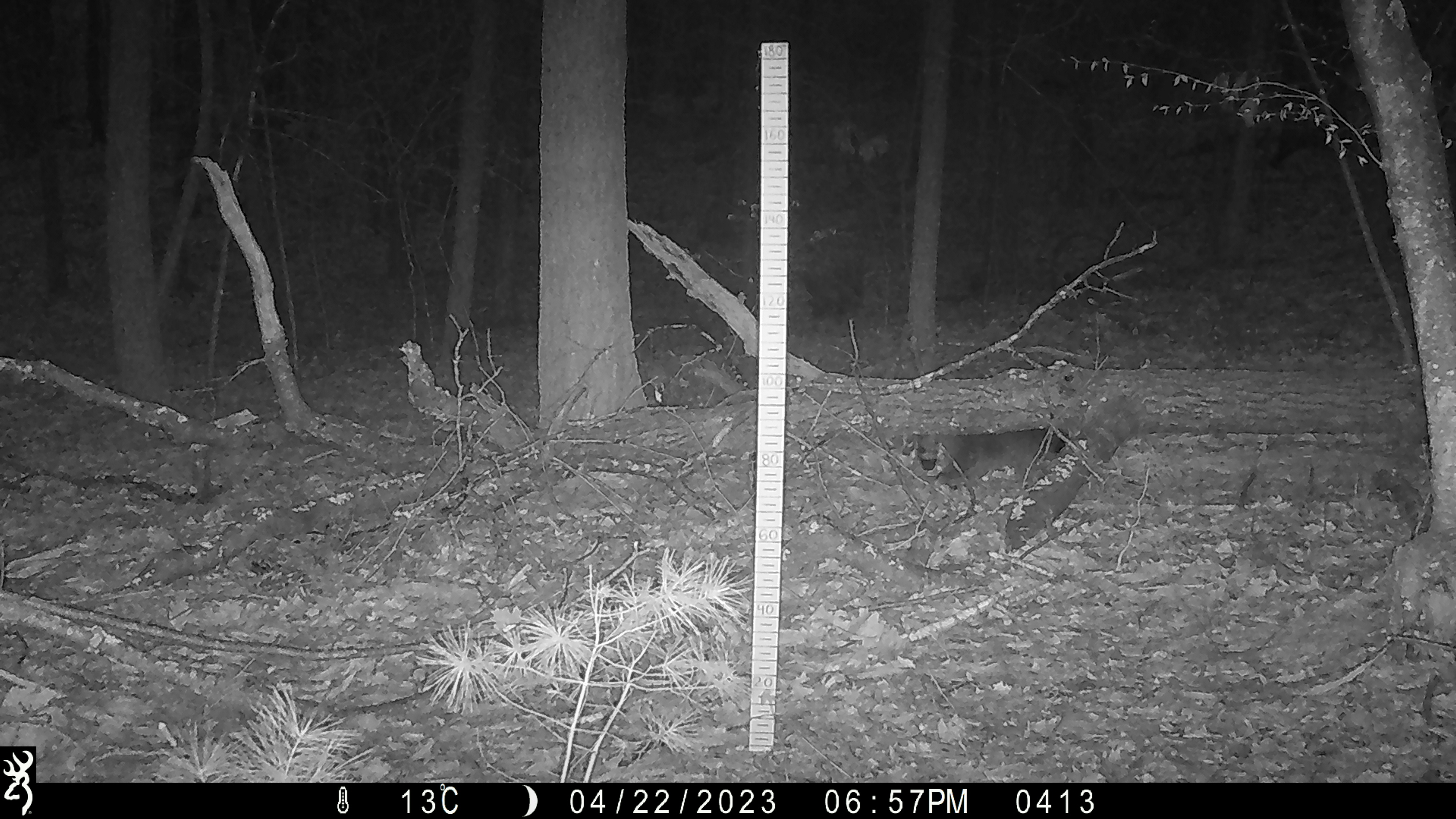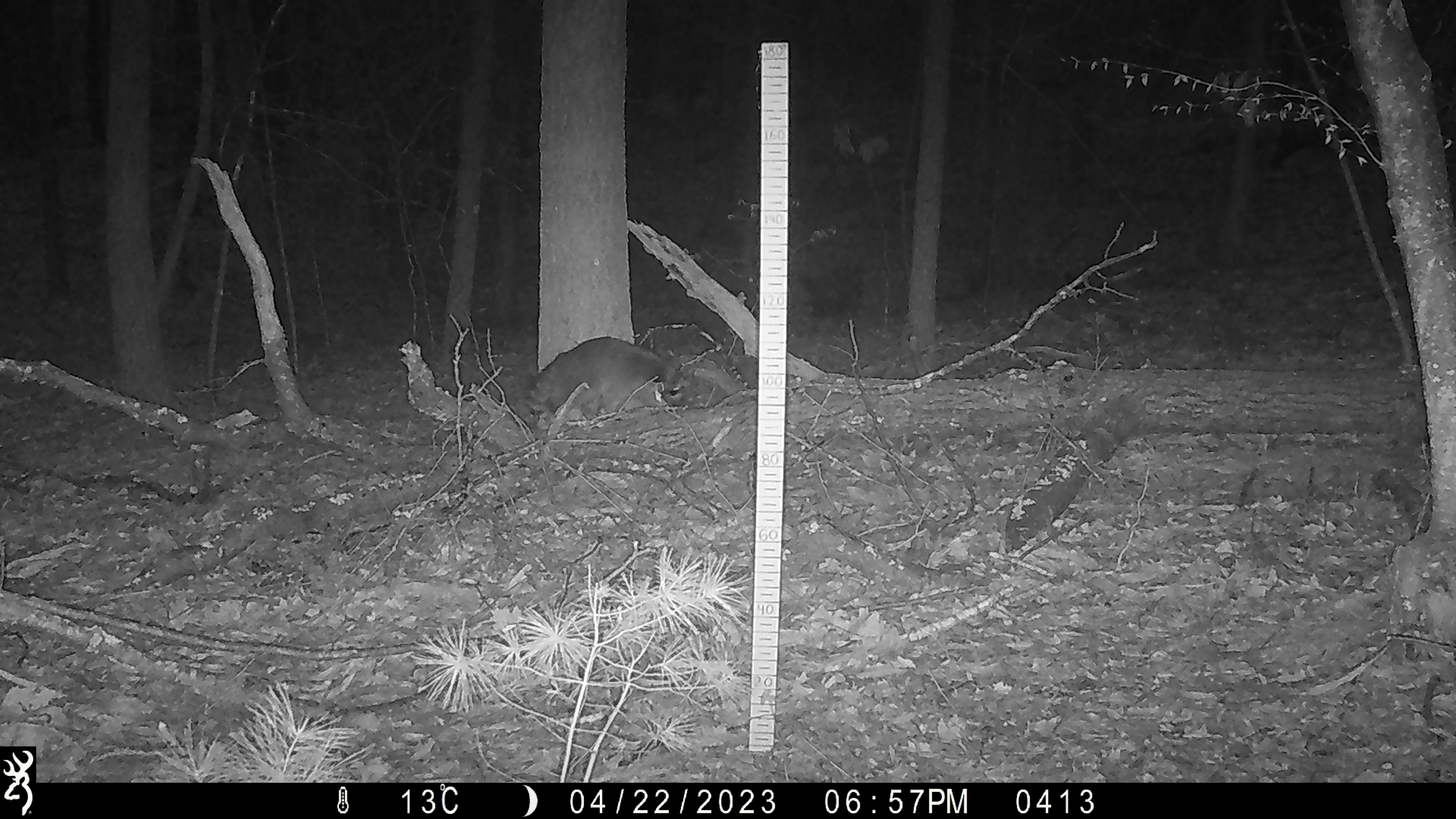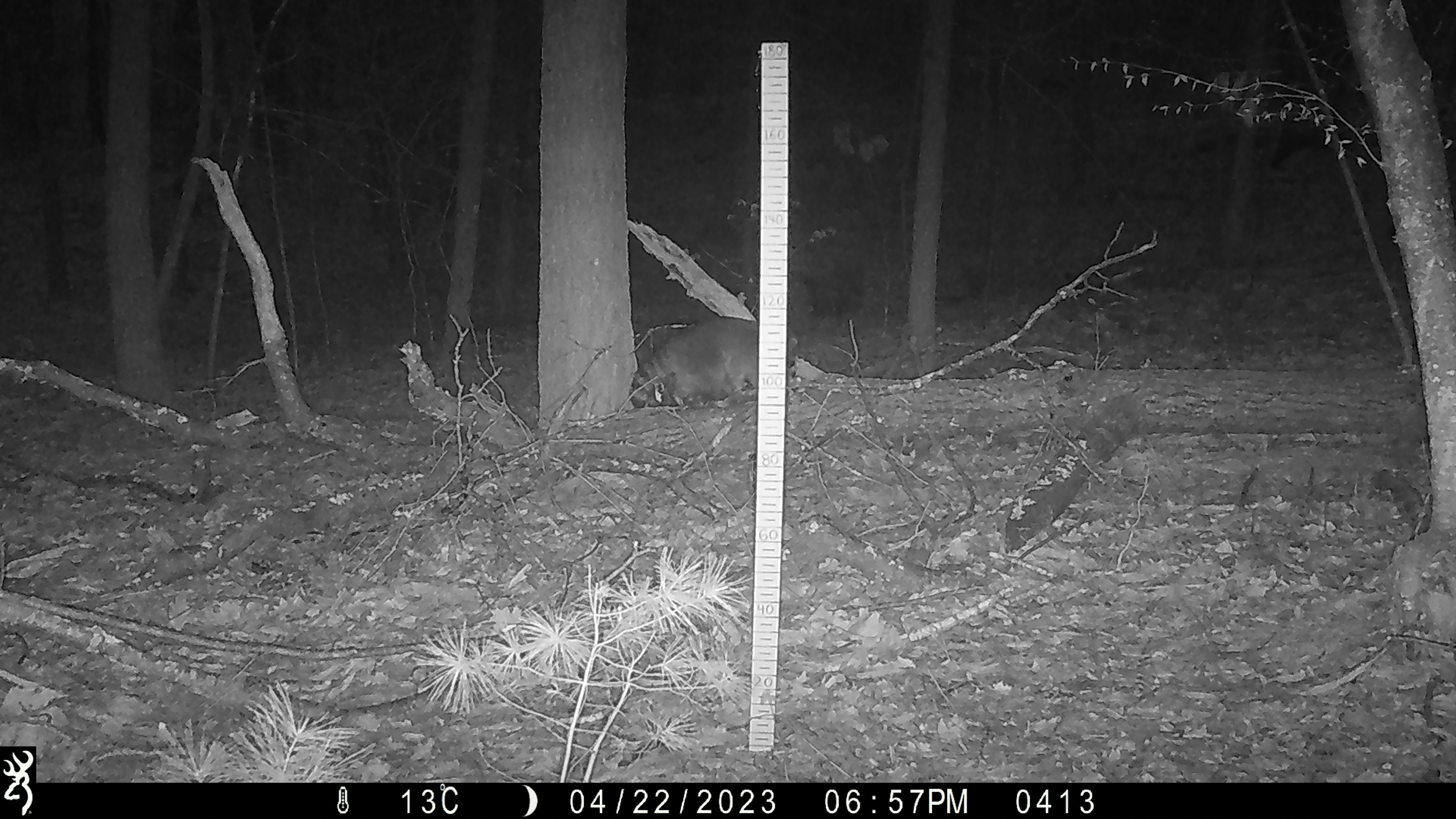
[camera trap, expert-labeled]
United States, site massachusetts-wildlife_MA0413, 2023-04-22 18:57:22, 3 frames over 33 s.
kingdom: Animalia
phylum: Chordata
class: Mammalia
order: Carnivora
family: Procyonidae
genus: Procyon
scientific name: Procyon lotor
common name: raccoon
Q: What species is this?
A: Raccoon (Procyon lotor).